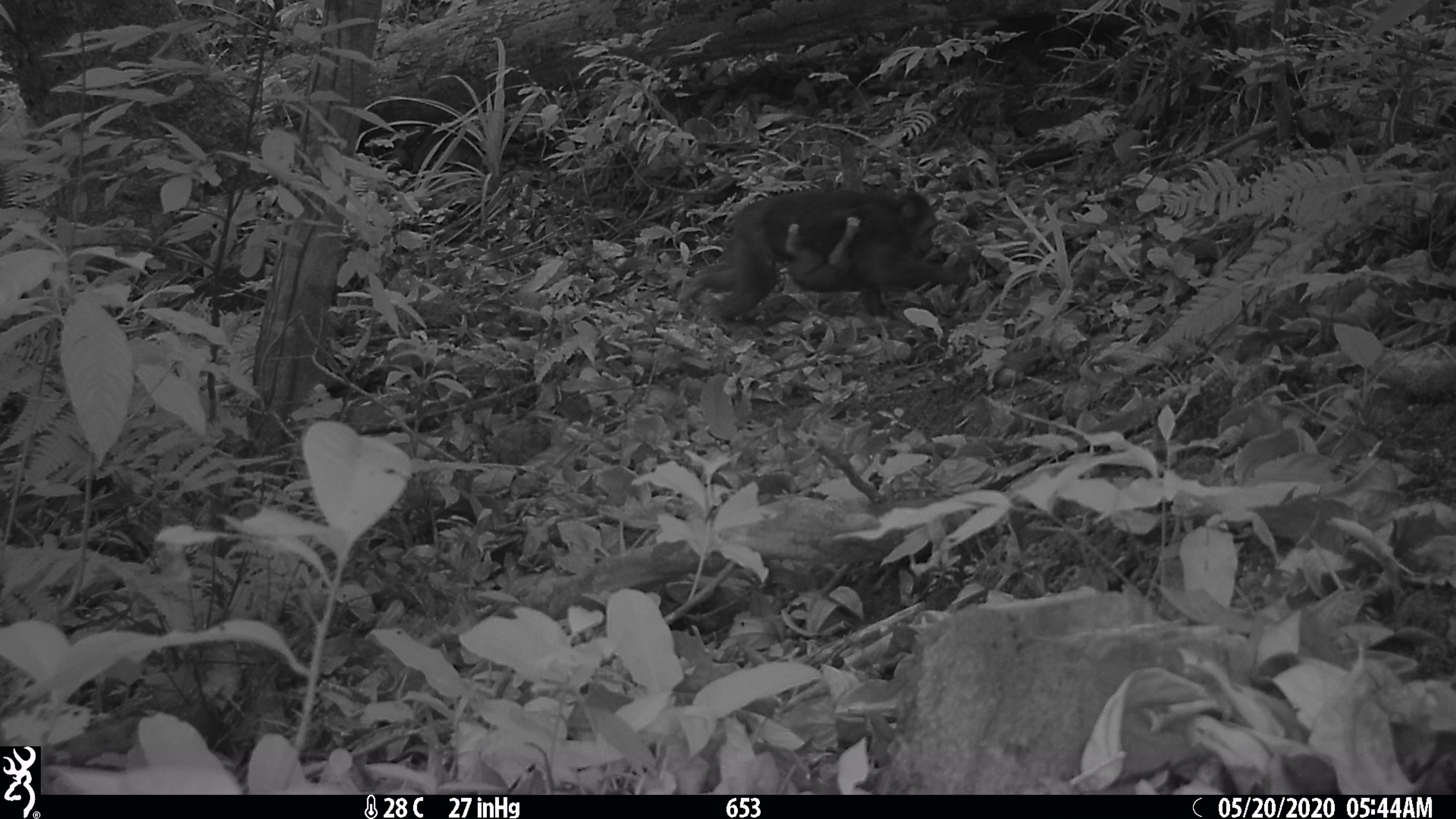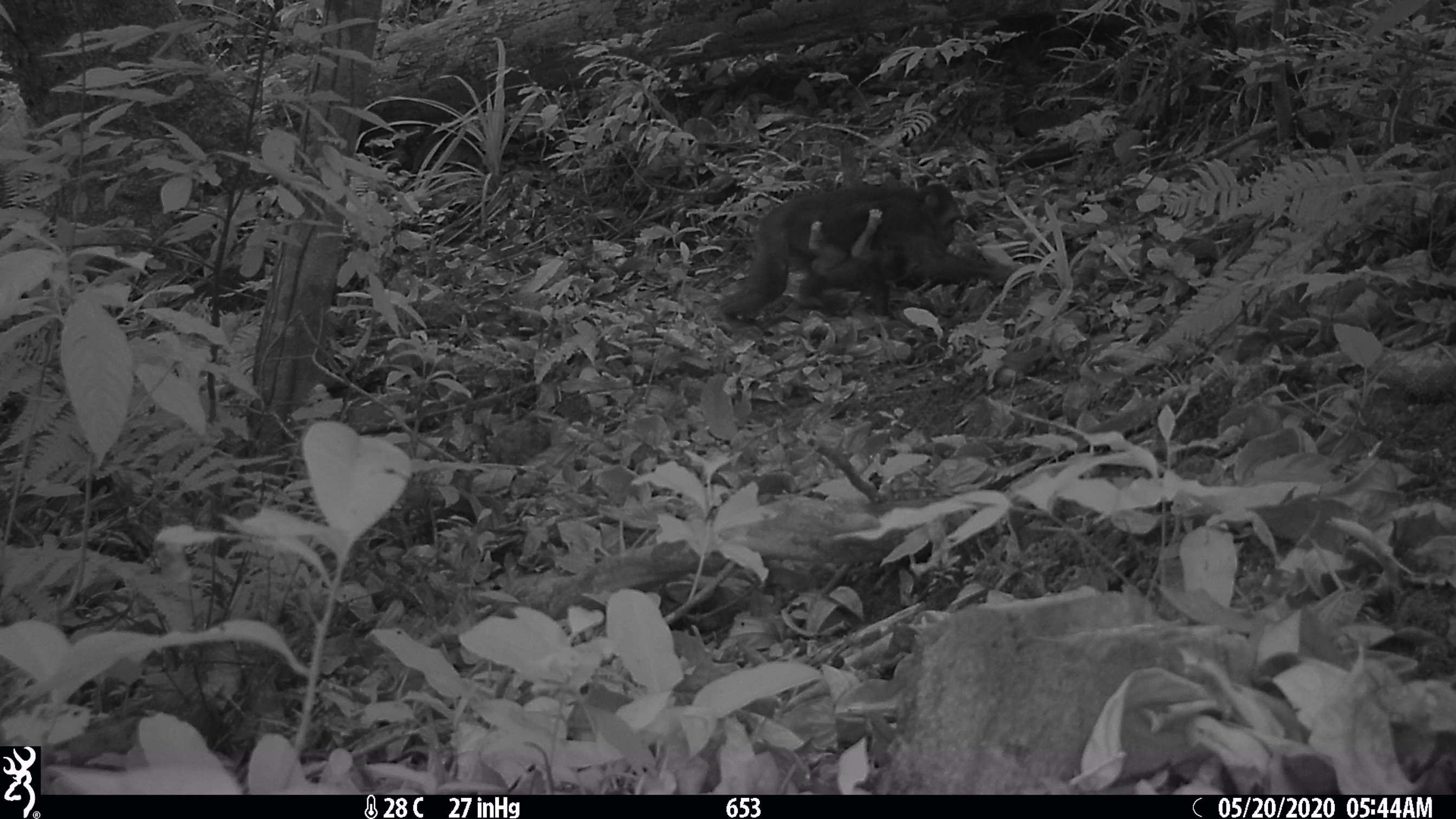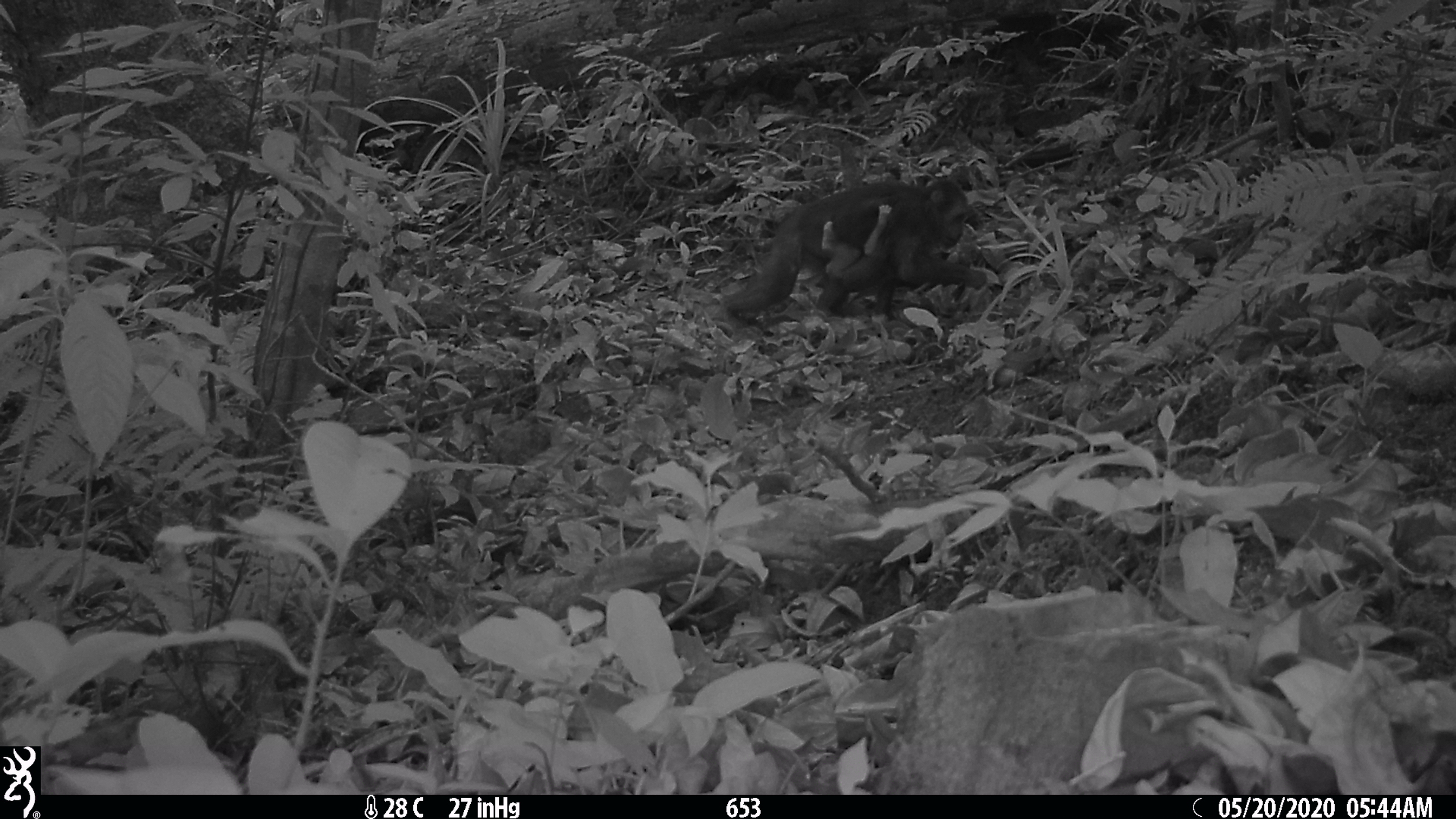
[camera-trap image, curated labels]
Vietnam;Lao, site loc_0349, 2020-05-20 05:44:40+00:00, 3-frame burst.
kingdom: Animalia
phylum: Chordata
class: Mammalia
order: Primates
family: Cercopithecidae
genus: Macaca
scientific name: Macaca arctoides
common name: stump-tailed macaque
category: stump tailed macaque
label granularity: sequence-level